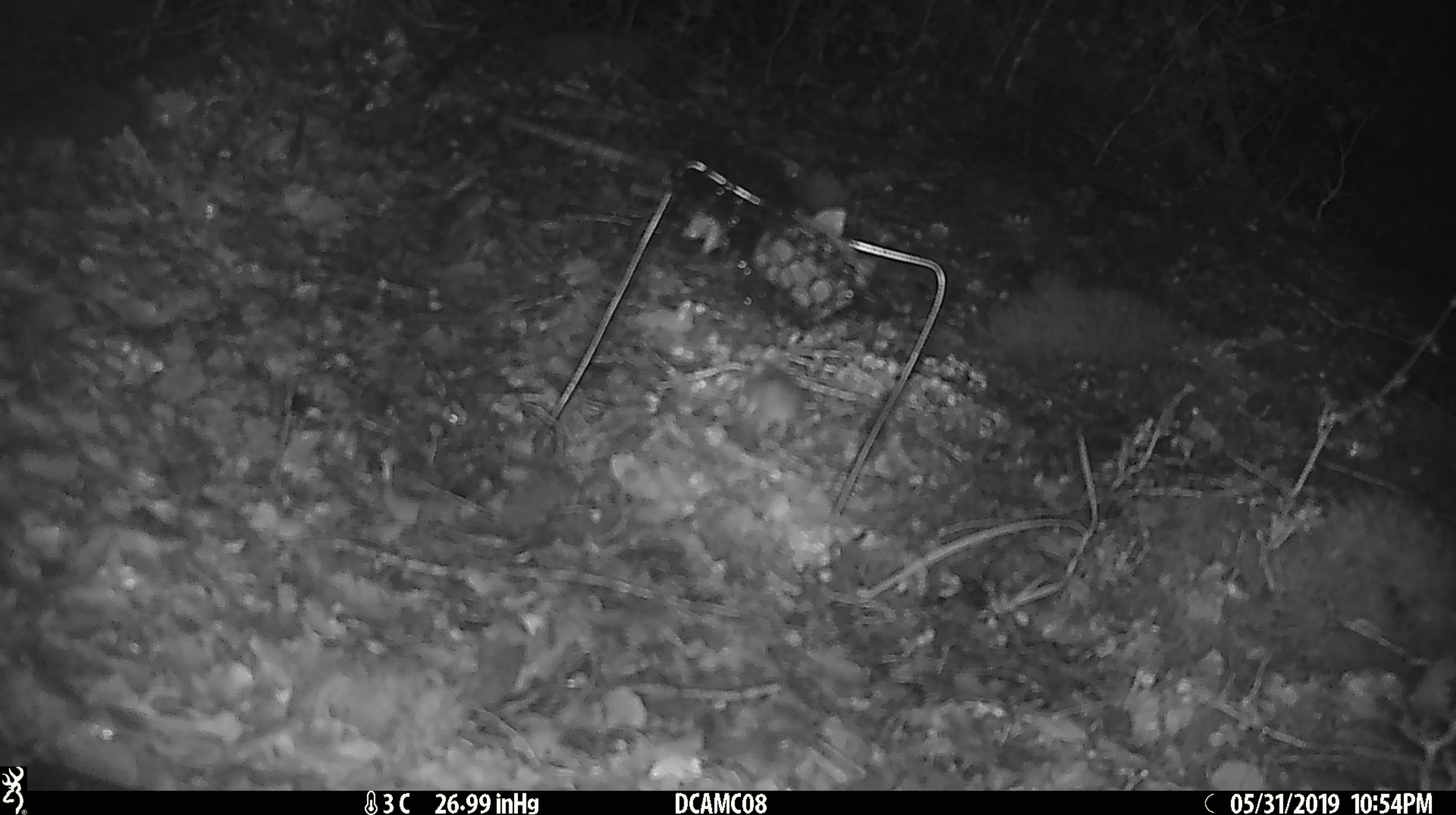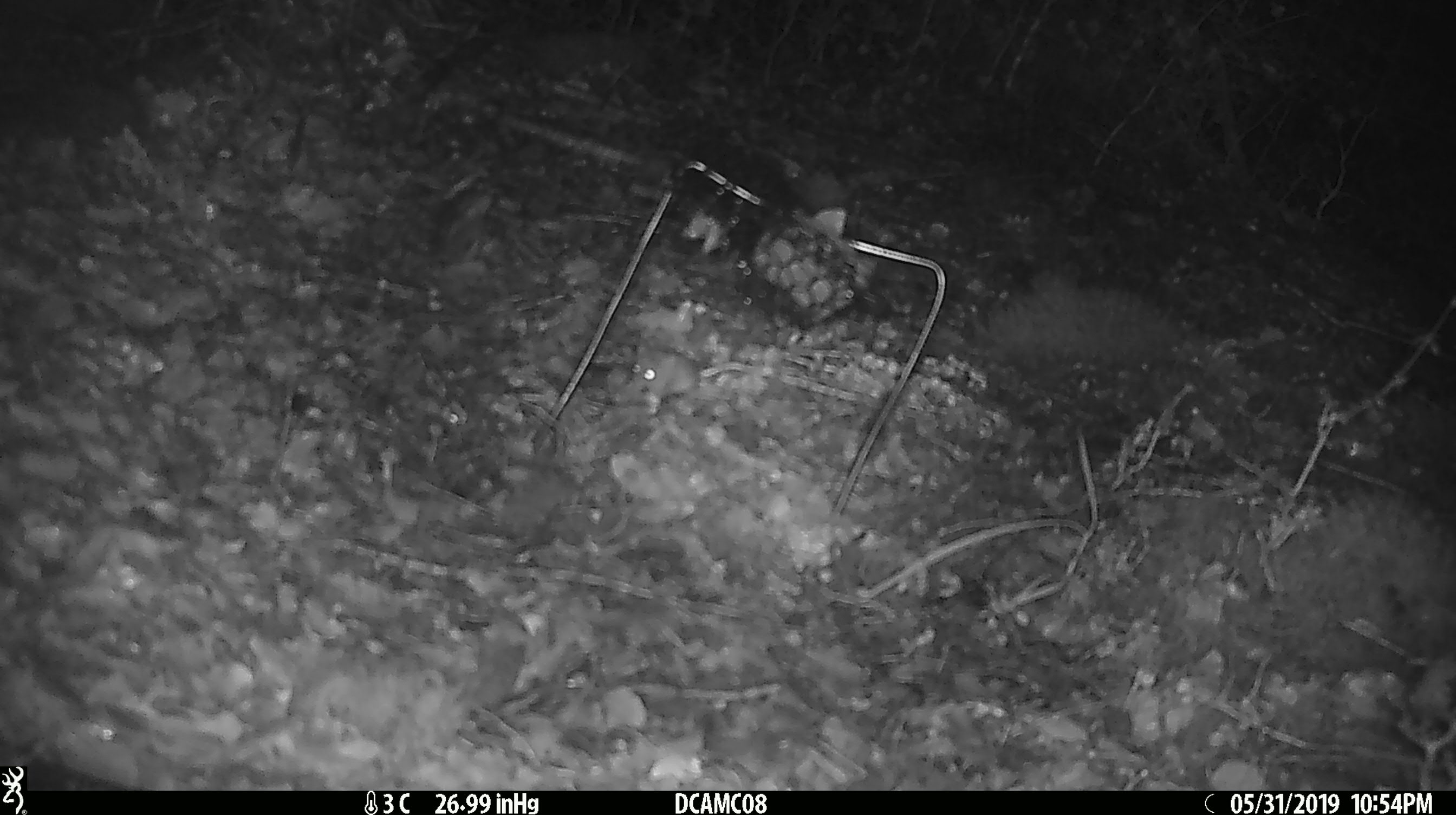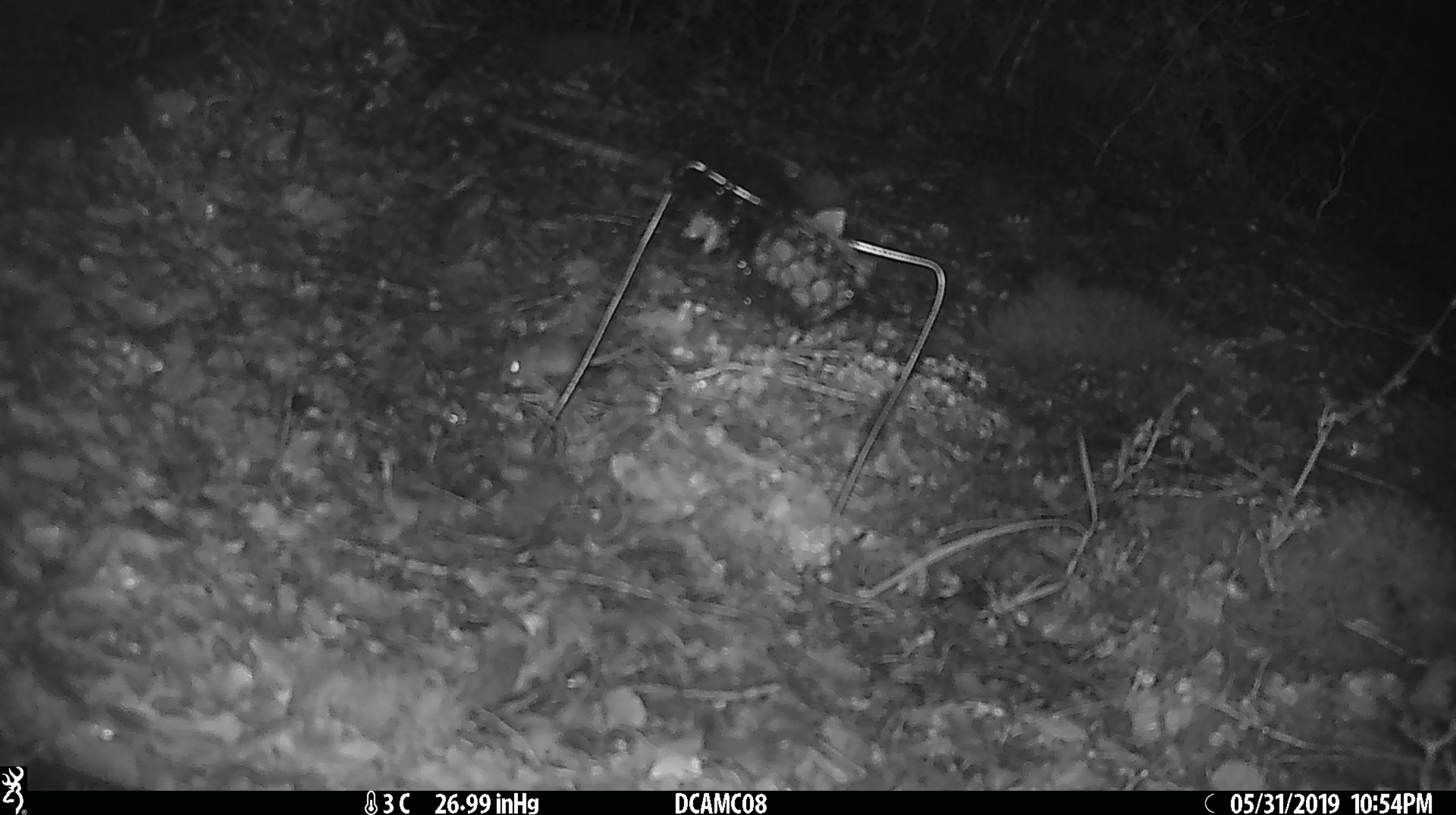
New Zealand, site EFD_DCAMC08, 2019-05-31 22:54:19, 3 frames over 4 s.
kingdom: Animalia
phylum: Chordata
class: Mammalia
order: Rodentia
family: Muridae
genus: Mus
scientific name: Mus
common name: mouse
Mouse (Mus).